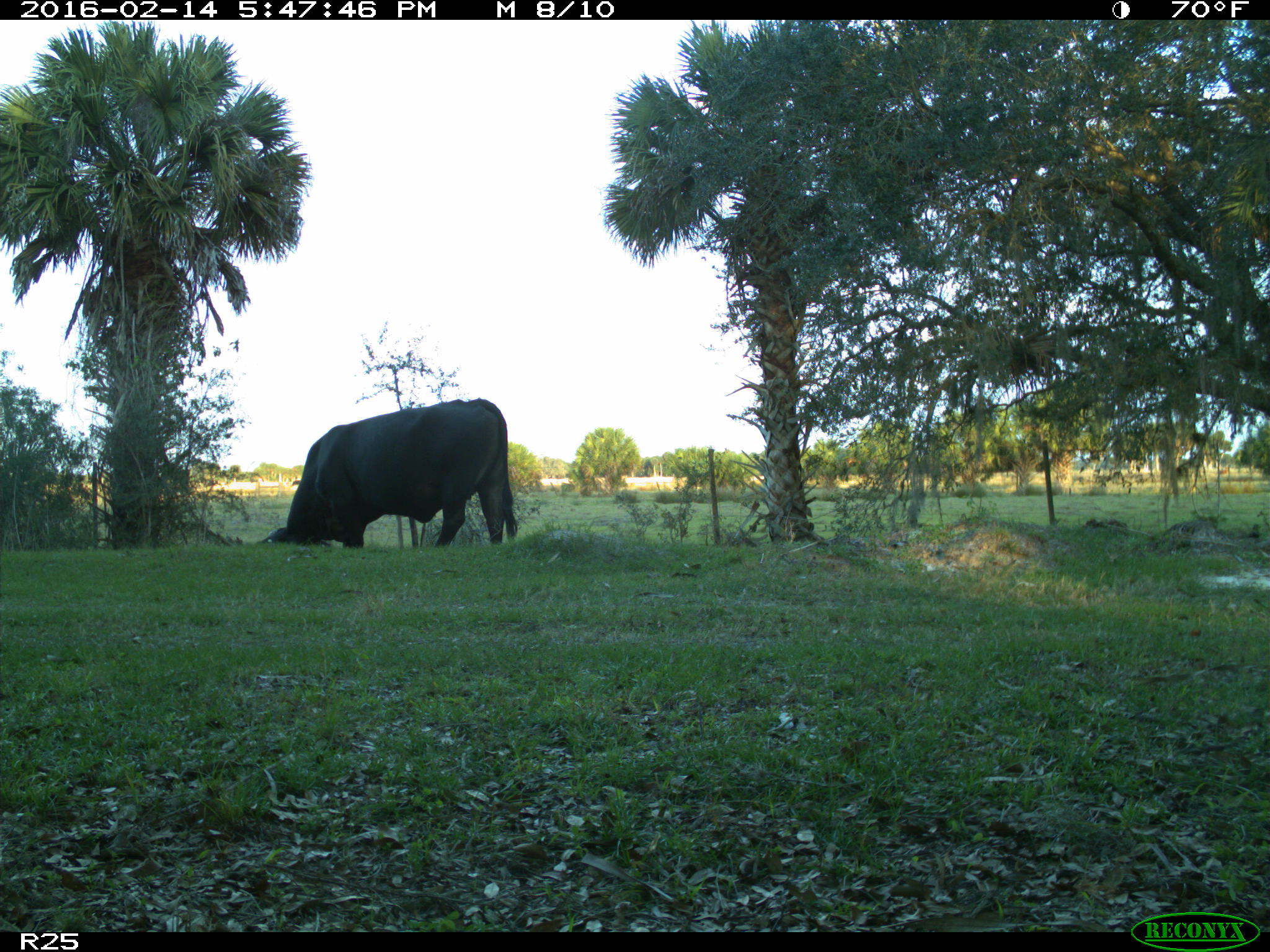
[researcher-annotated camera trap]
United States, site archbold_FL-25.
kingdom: Animalia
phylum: Chordata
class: Mammalia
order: Artiodactyla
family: Bovidae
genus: Bos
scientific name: Bos taurus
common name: domestic cow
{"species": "Bos taurus (domestic cow)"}